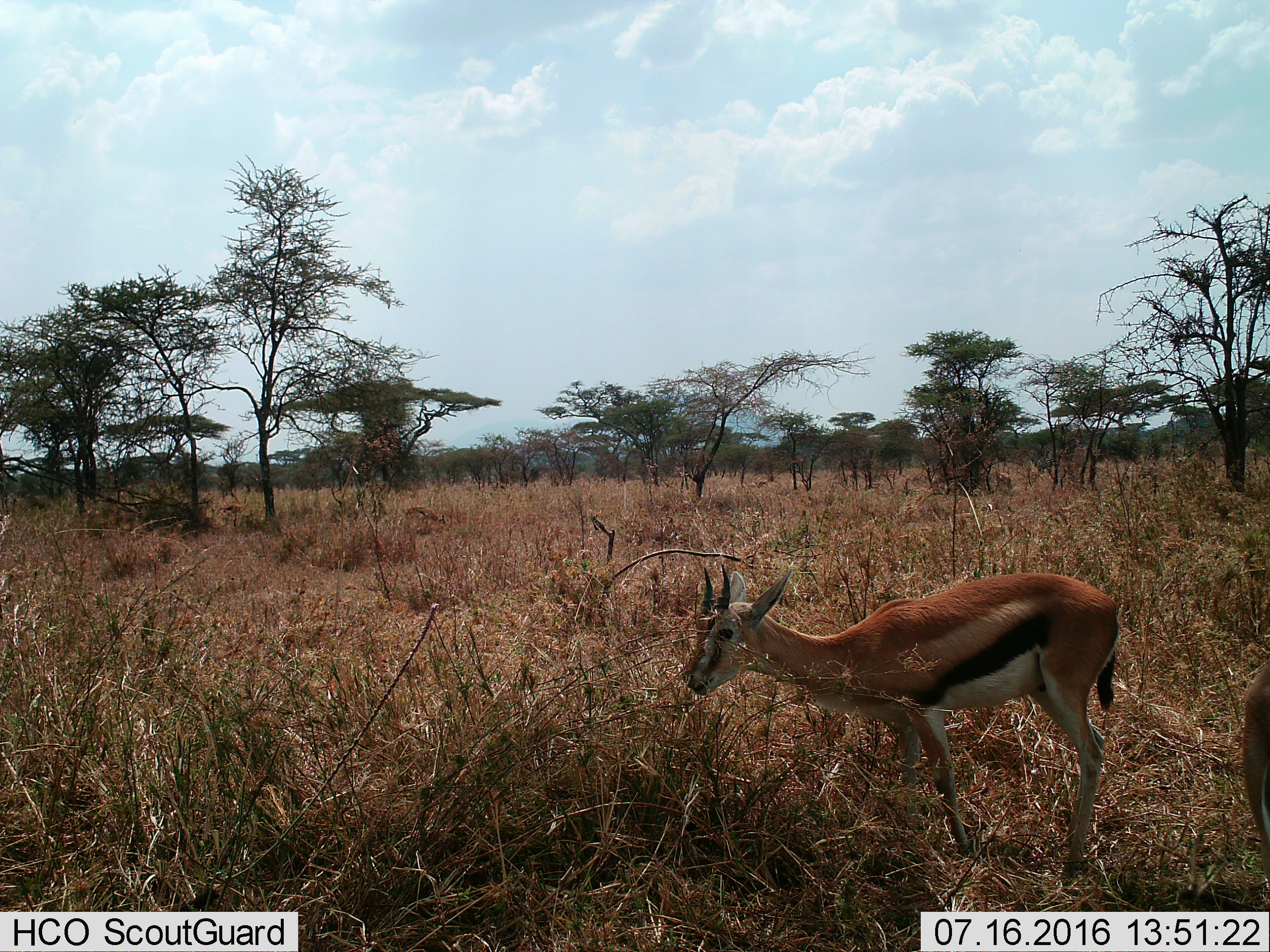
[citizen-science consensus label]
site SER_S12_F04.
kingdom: Animalia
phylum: Chordata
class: Mammalia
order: Artiodactyla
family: Bovidae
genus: Eudorcas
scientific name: Eudorcas thomsonii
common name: thomson's gazelle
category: gazellethomsons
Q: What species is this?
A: Gazellethomsons (thomson's gazelle) (Eudorcas thomsonii).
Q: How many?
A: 2.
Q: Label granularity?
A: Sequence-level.